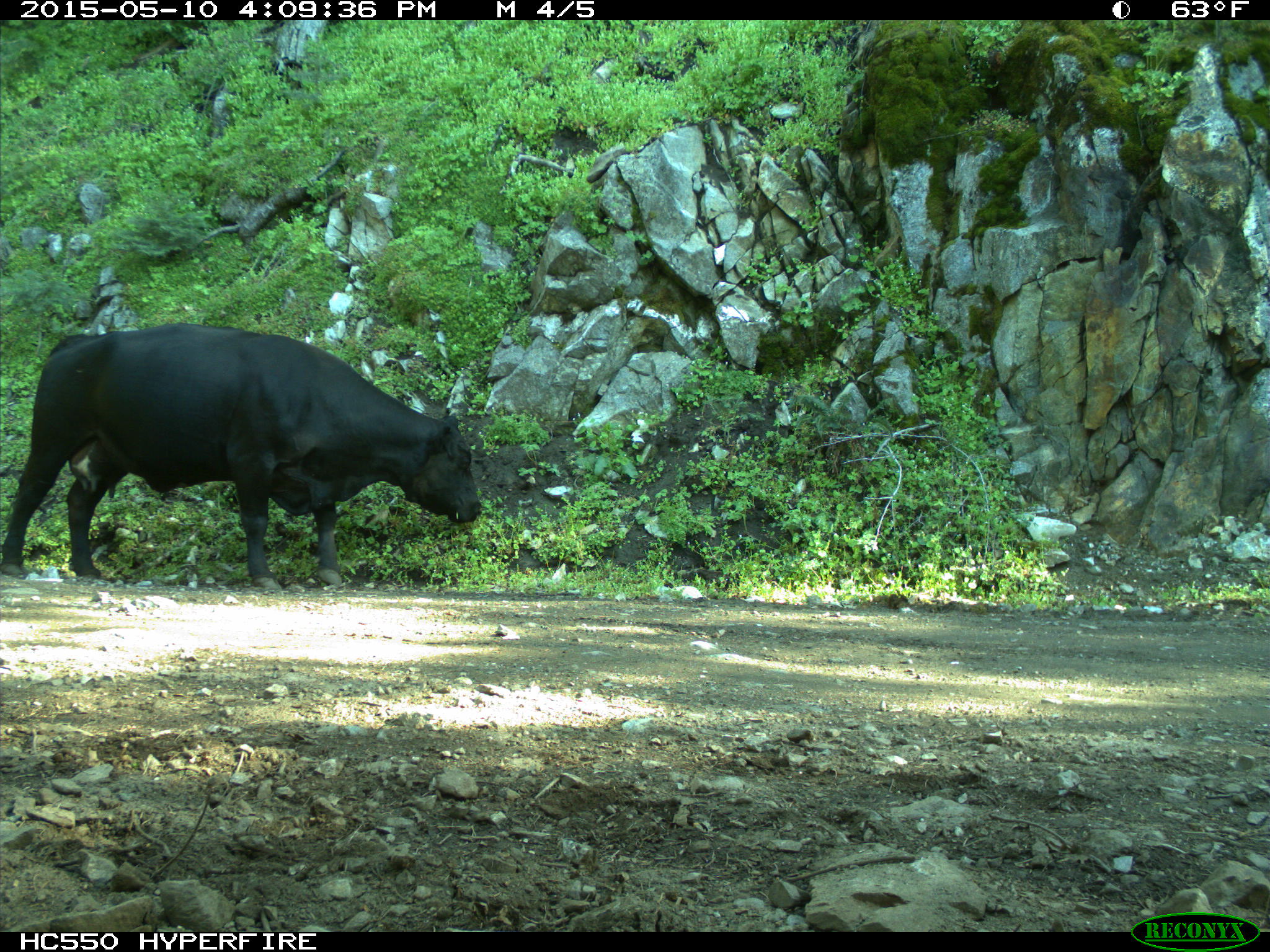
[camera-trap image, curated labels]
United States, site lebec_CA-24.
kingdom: Animalia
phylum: Chordata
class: Mammalia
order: Artiodactyla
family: Bovidae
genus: Bos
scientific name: Bos taurus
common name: domestic cow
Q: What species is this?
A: Bos taurus (domestic cow).